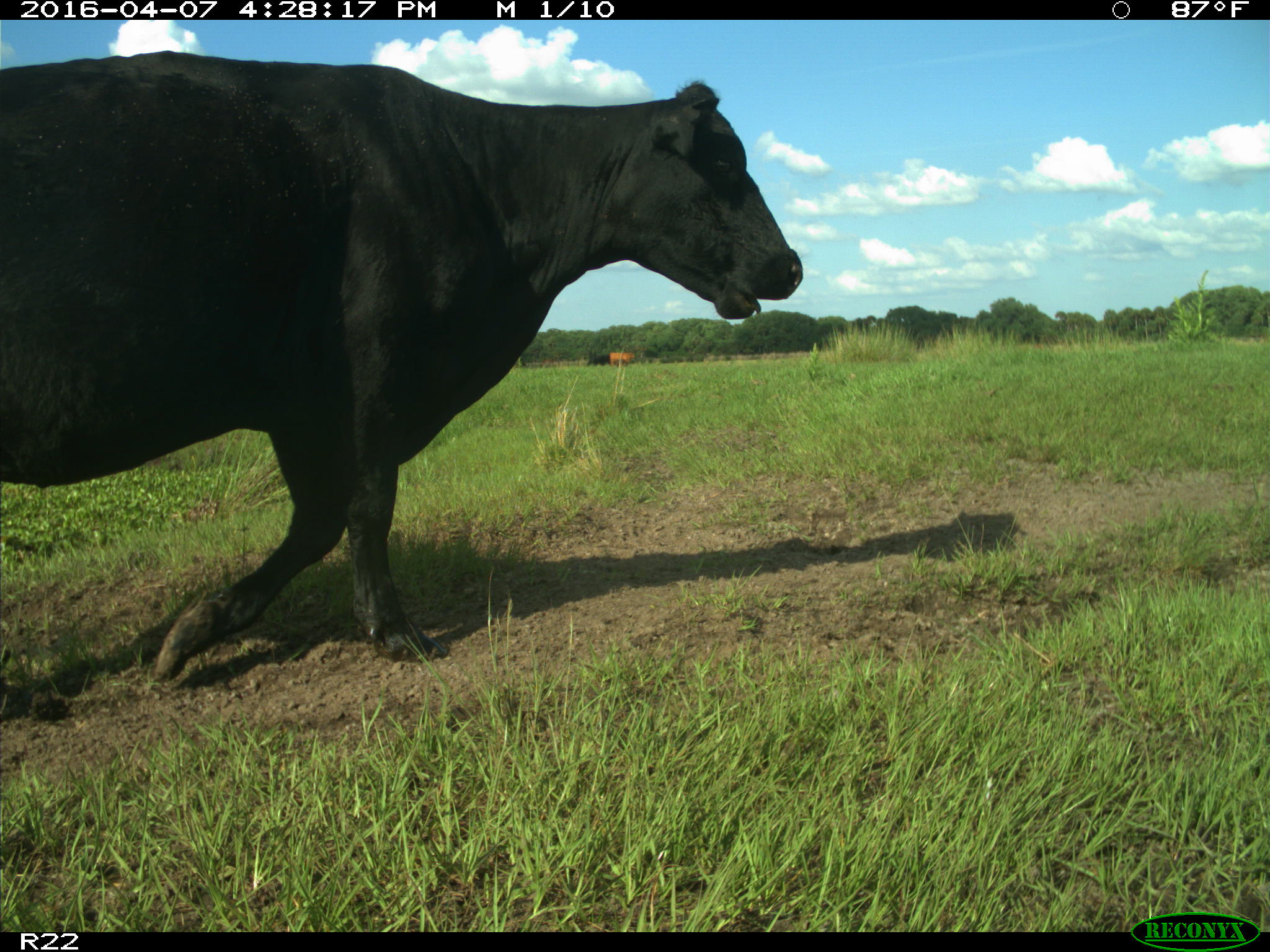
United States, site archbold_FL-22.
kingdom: Animalia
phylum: Chordata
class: Mammalia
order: Artiodactyla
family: Bovidae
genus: Bos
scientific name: Bos taurus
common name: domestic cow